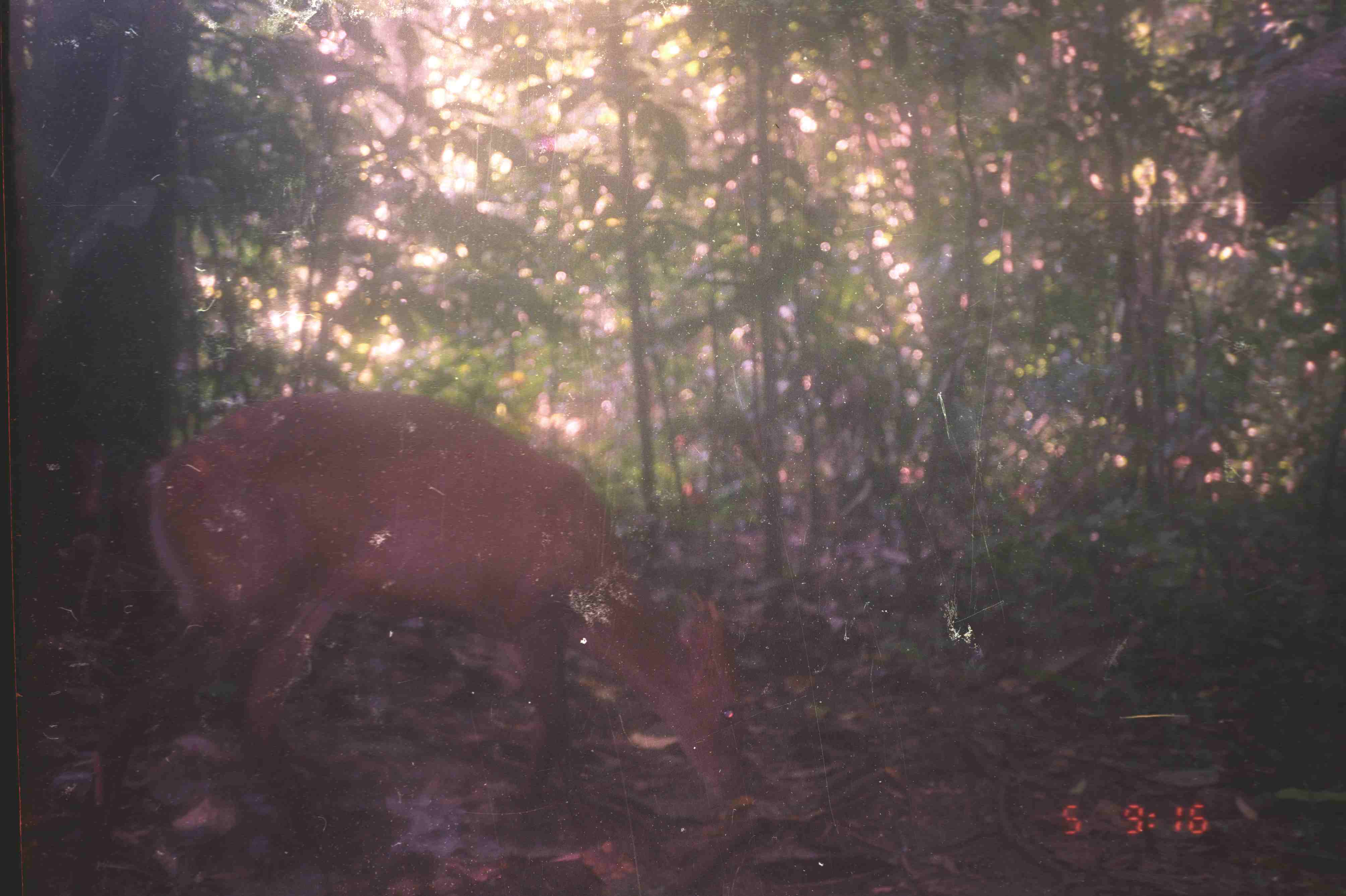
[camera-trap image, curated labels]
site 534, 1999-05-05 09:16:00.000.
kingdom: Animalia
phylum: Chordata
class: Mammalia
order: Artiodactyla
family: Cervidae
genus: Muntiacus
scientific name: Muntiacus muntjak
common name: southern red muntjac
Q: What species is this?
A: Muntiacus muntjak (southern red muntjac).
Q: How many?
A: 1.